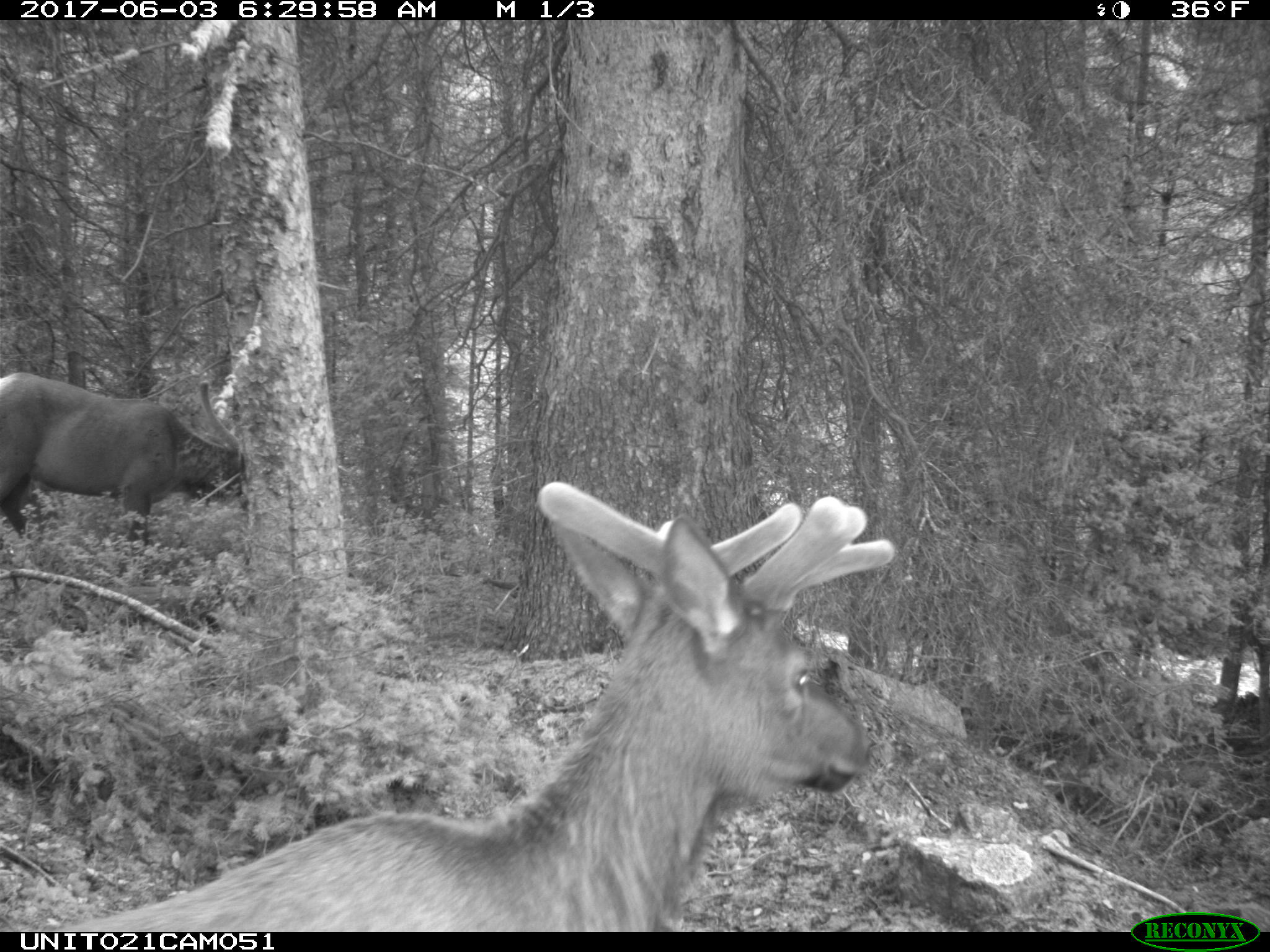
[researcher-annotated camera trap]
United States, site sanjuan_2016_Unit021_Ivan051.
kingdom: Animalia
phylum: Chordata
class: Mammalia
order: Artiodactyla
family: Cervidae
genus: Cervus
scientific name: Cervus elaphus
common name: red deer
Cervus elaphus (red deer).